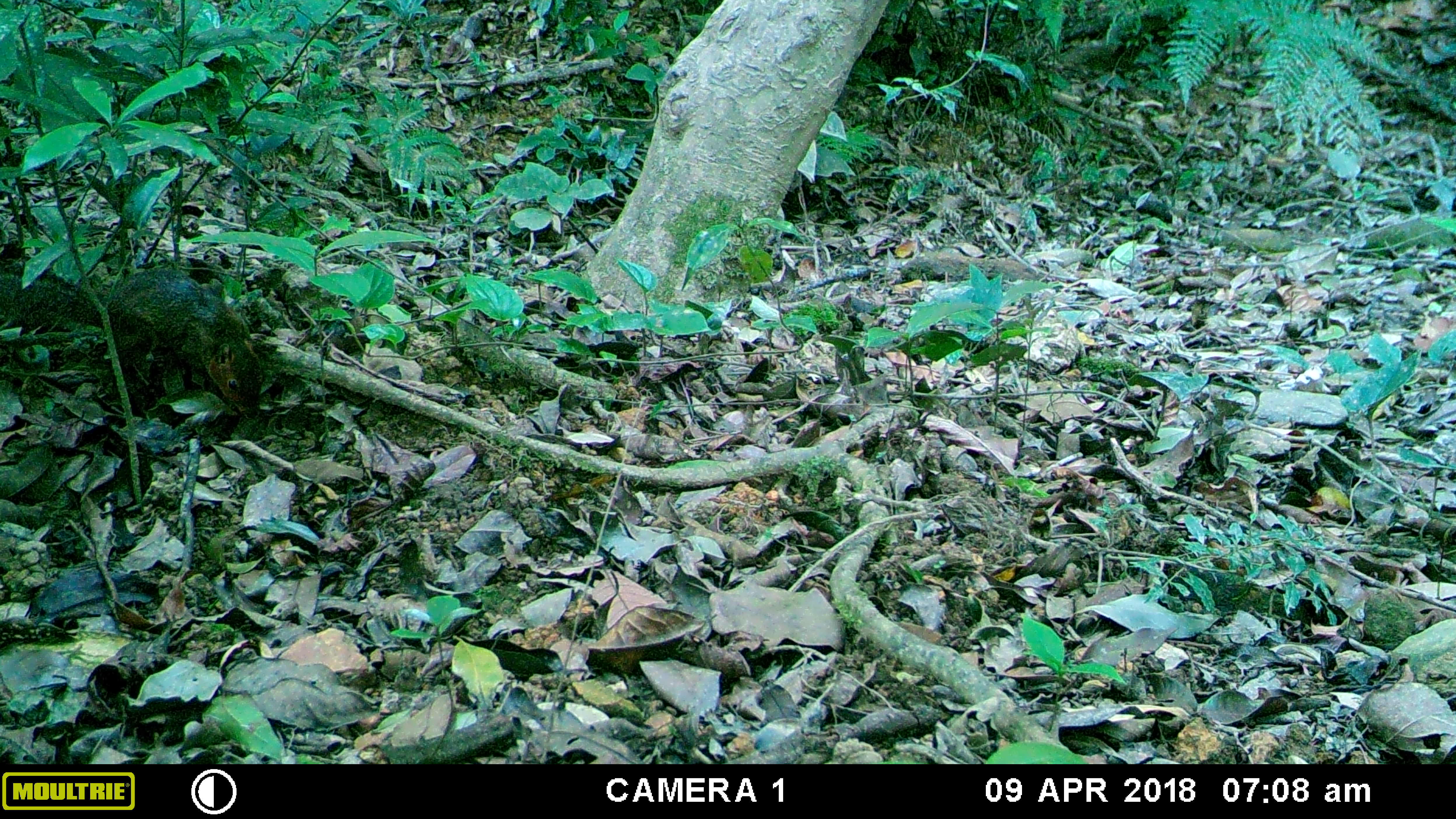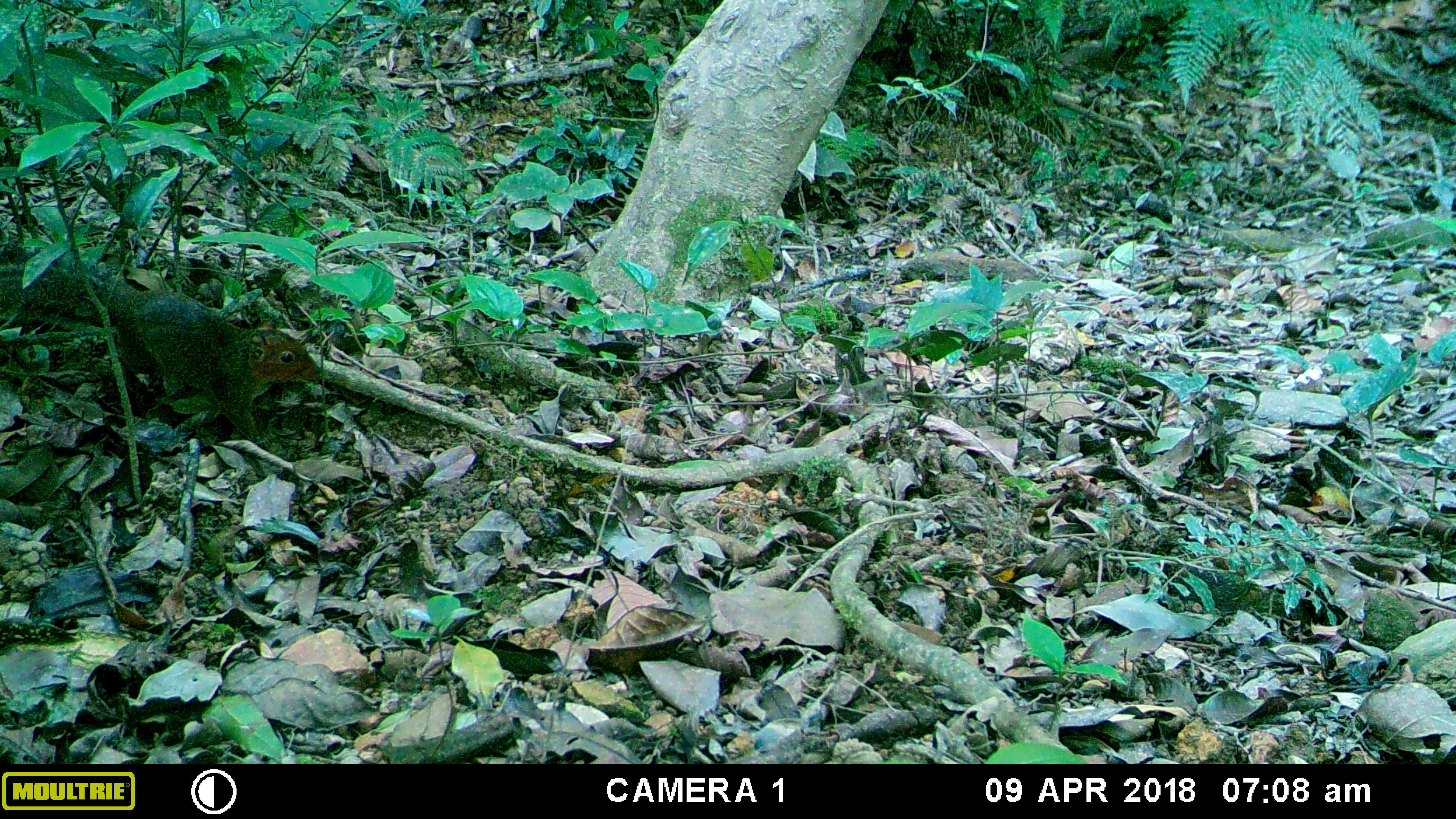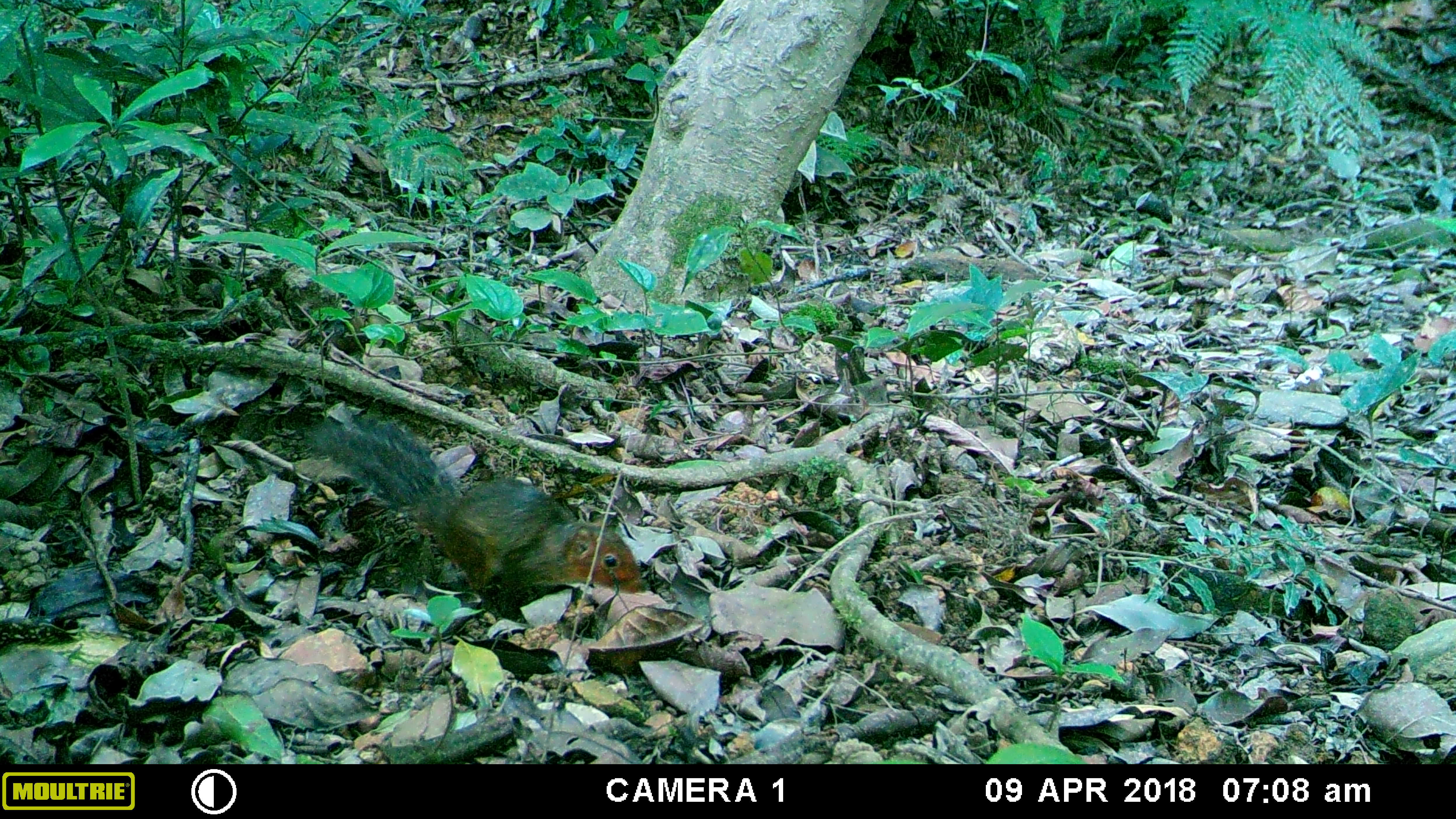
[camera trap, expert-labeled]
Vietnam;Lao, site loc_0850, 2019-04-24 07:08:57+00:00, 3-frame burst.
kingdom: Animalia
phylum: Chordata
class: Mammalia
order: Rodentia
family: Sciuridae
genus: Dremomys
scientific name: Dremomys rufigenis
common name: red-cheeked squirrel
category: red cheeked squirrel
Red cheeked squirrel (red-cheeked squirrel) (Dremomys rufigenis). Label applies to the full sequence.